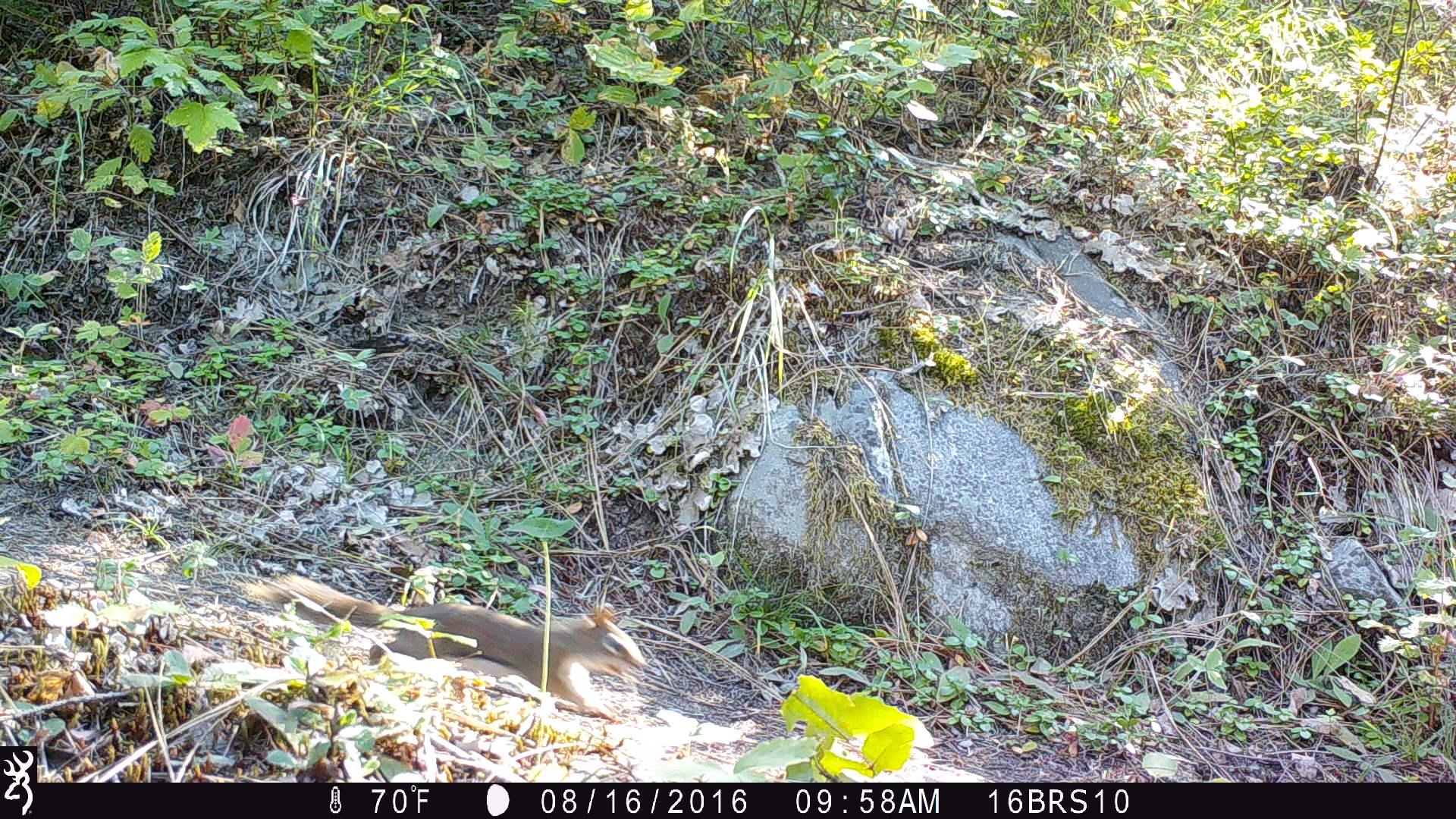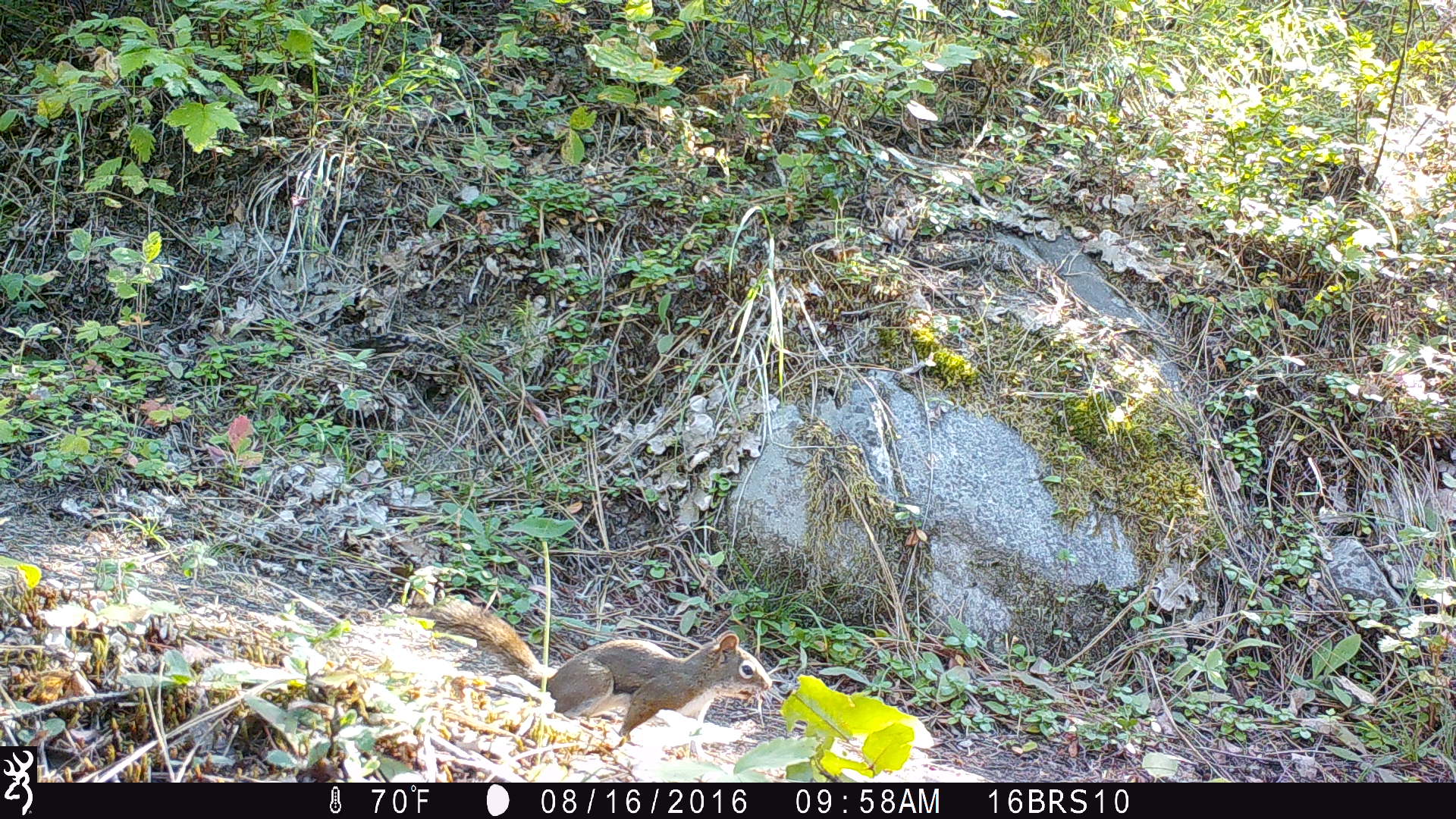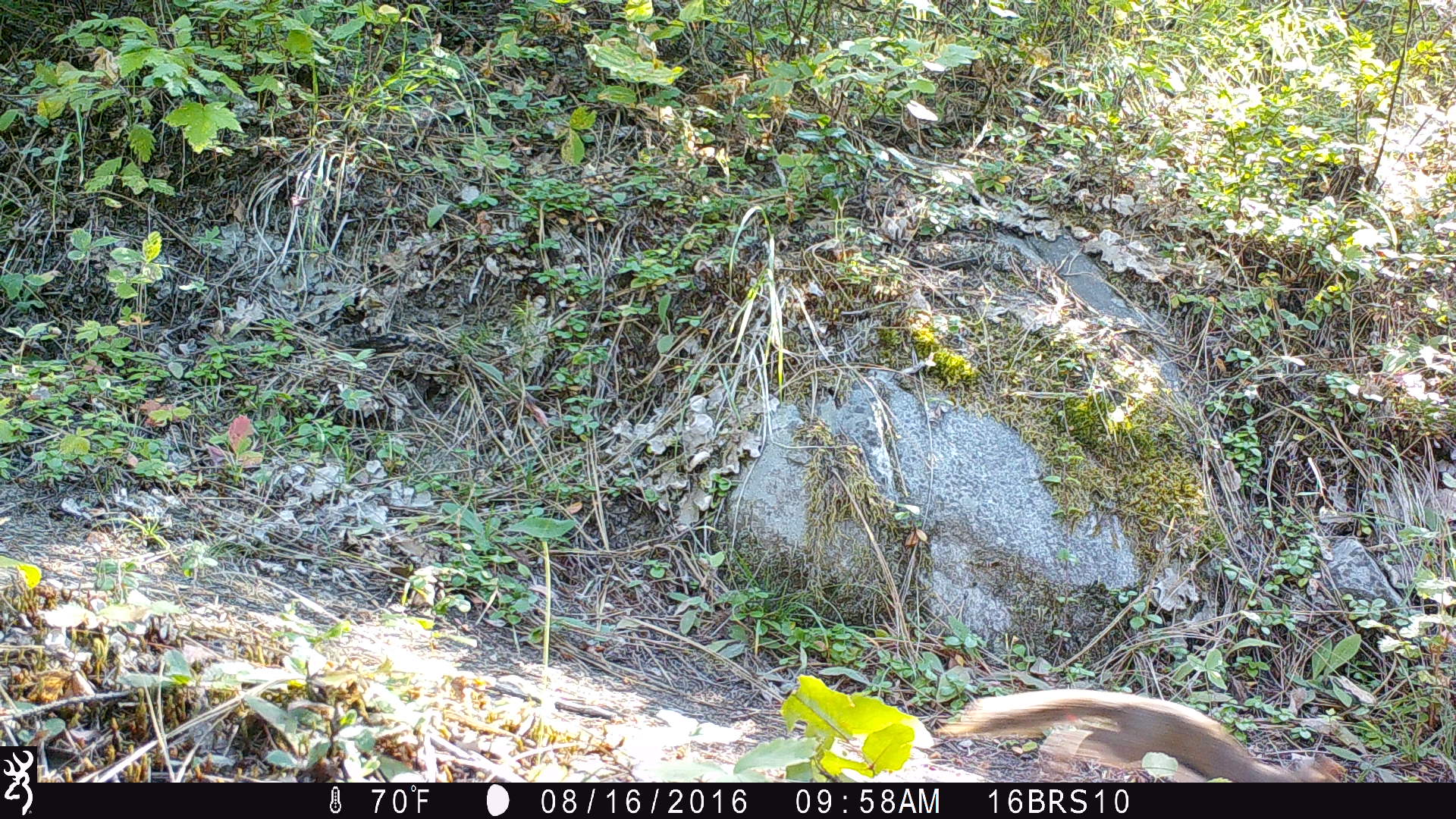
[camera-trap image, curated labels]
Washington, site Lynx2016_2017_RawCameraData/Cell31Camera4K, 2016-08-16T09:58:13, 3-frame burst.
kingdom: Animalia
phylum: Chordata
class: Mammalia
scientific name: Mammalia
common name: small mammal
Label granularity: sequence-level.